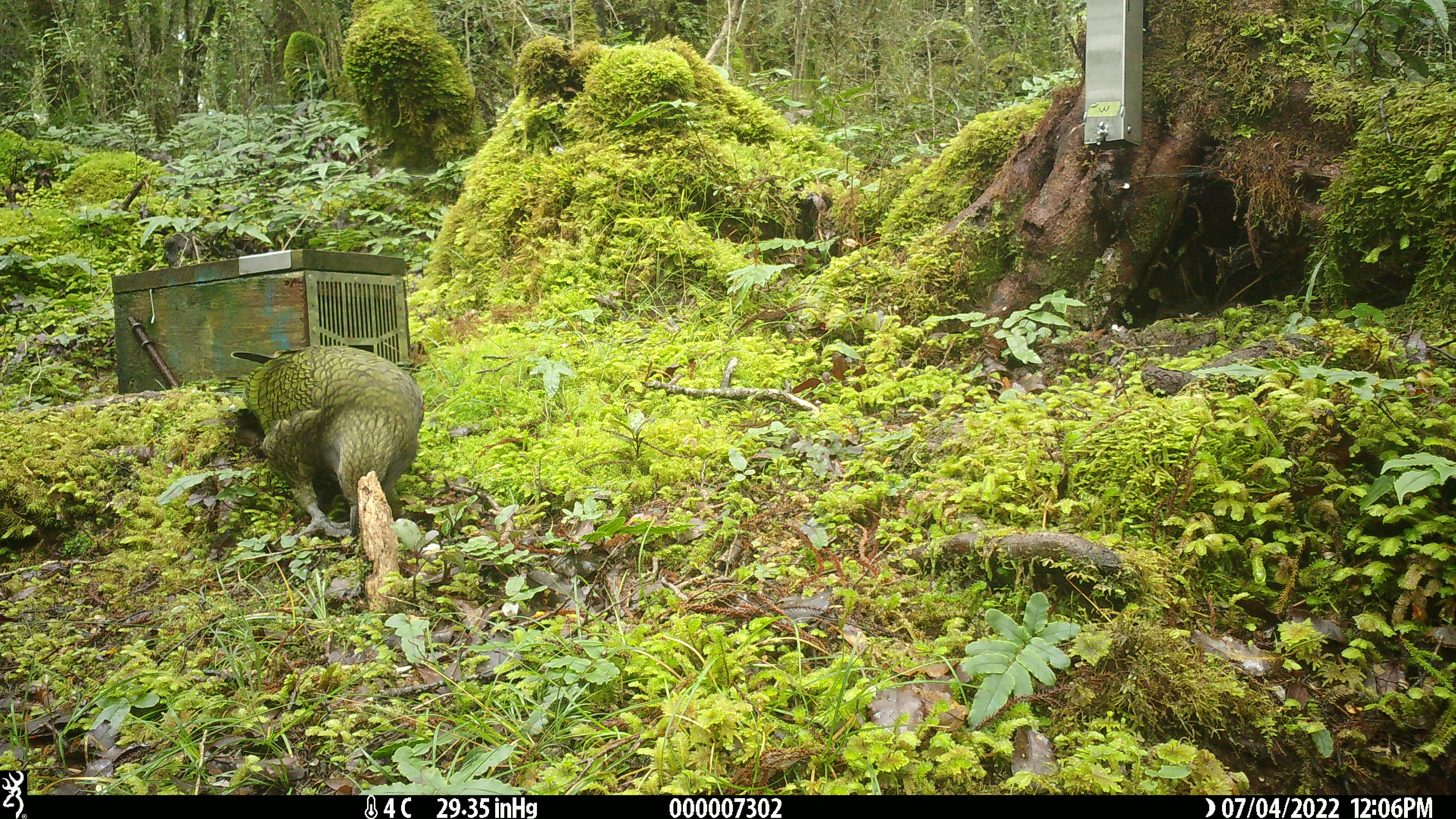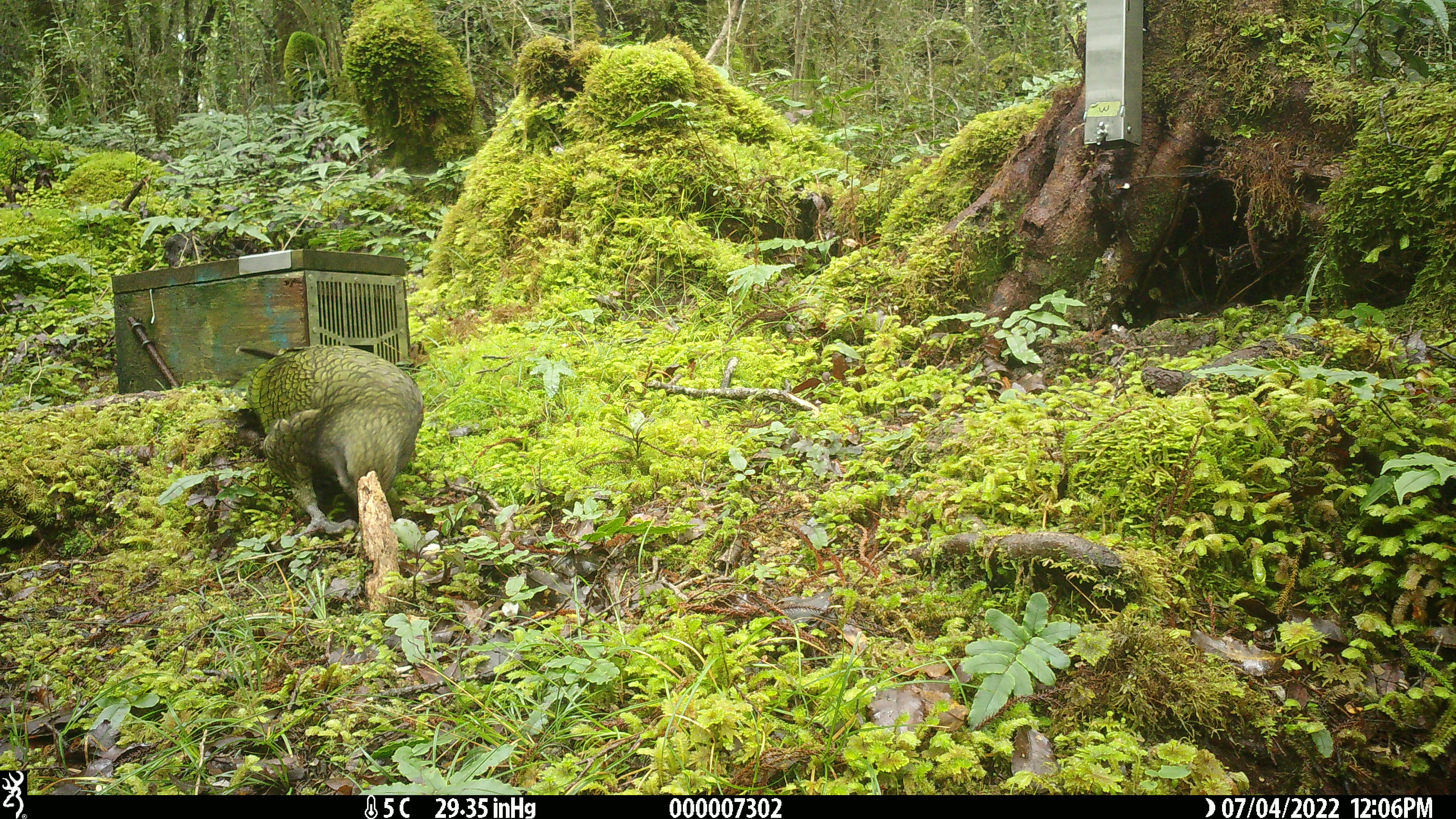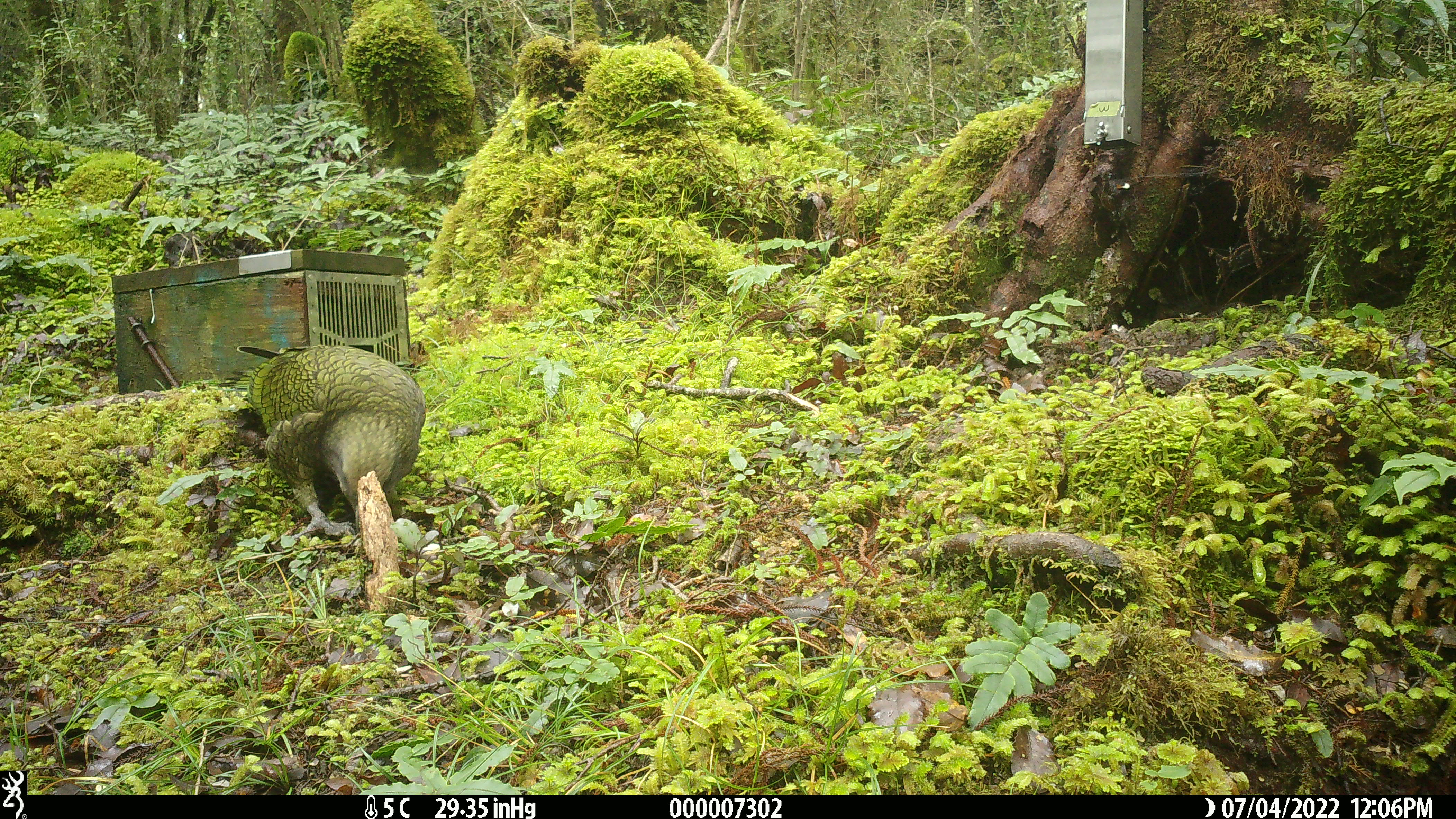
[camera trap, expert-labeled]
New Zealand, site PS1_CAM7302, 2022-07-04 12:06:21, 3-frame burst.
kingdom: Animalia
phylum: Chordata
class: Aves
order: Psittaciformes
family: Strigopidae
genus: Nestor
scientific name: Nestor notabilis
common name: kea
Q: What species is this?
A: Kea (Nestor notabilis).